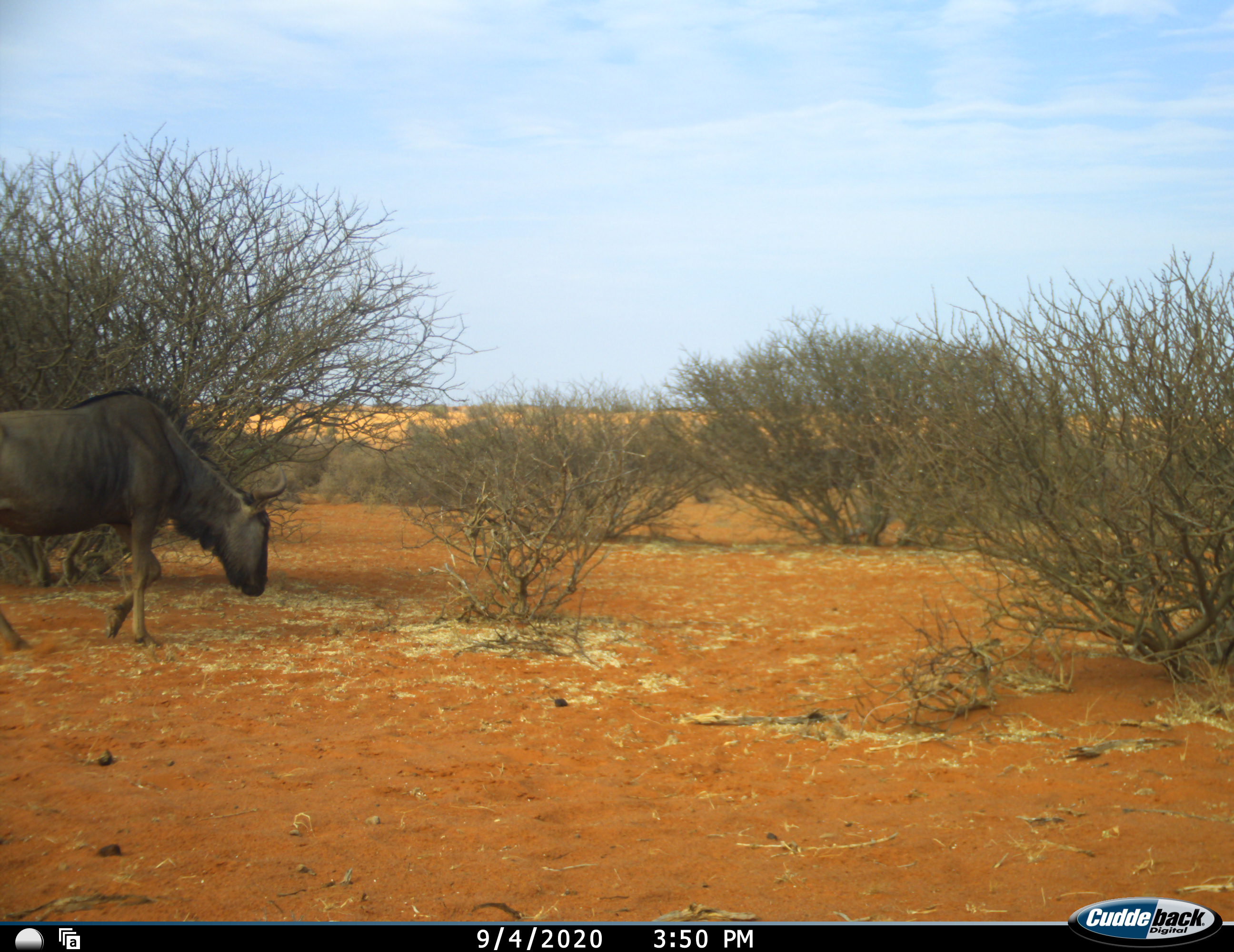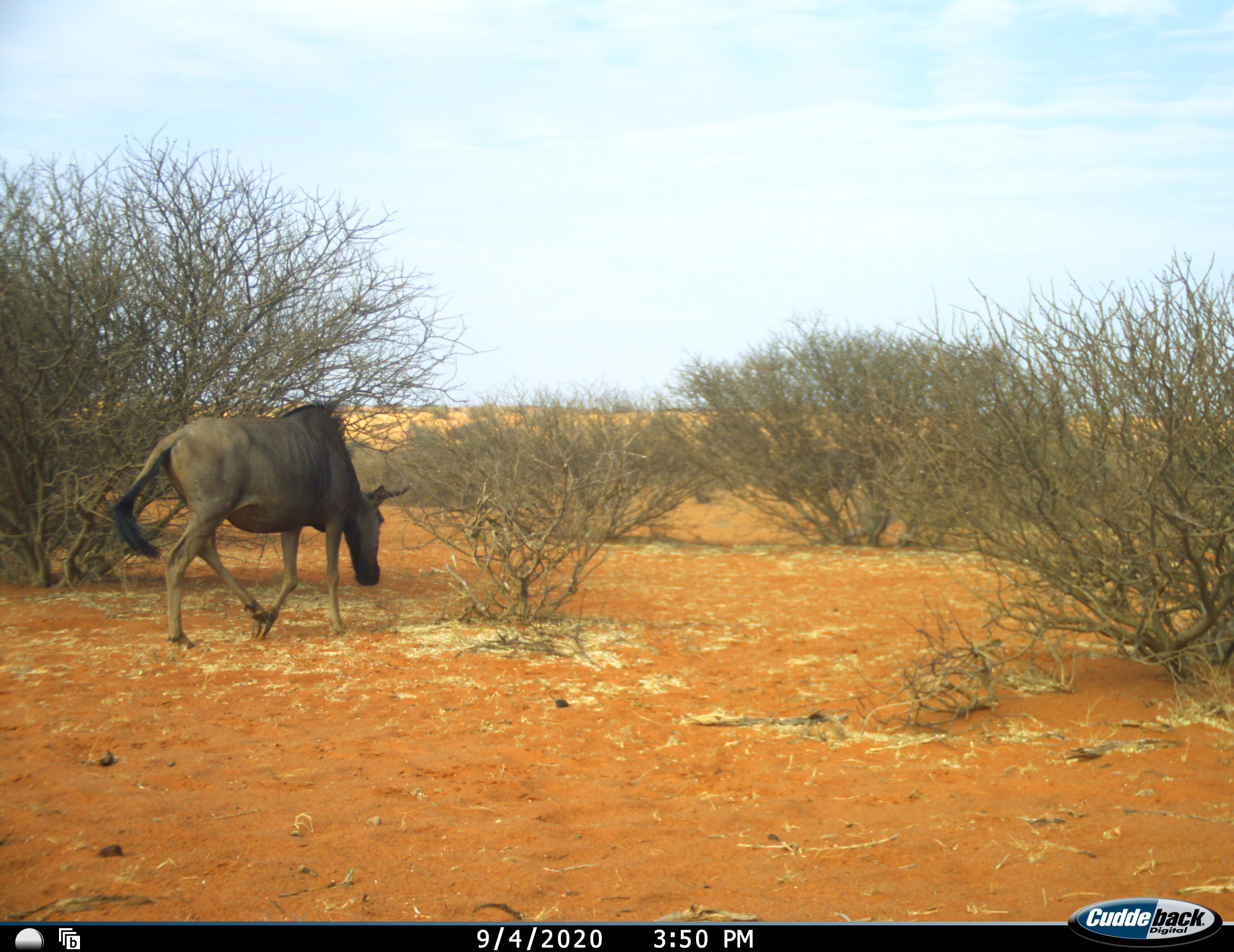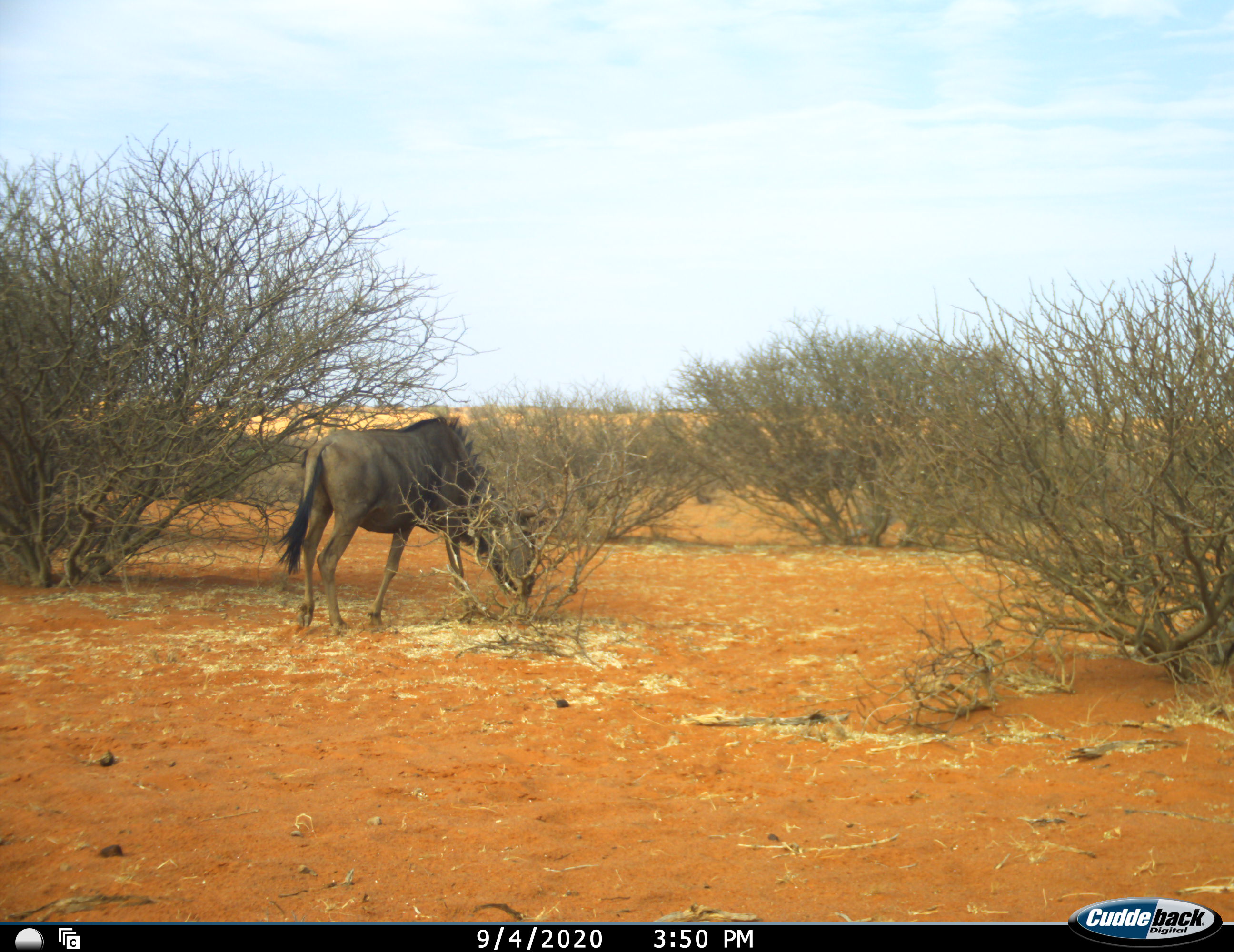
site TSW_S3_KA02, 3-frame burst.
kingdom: Animalia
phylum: Chordata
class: Mammalia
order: Artiodactyla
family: Bovidae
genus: Connochaetes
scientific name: Connochaetes taurinus taurinus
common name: blue wildebeest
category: wildebeestblue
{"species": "wildebeestblue (blue wildebeest) (Connochaetes taurinus taurinus)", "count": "1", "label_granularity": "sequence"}